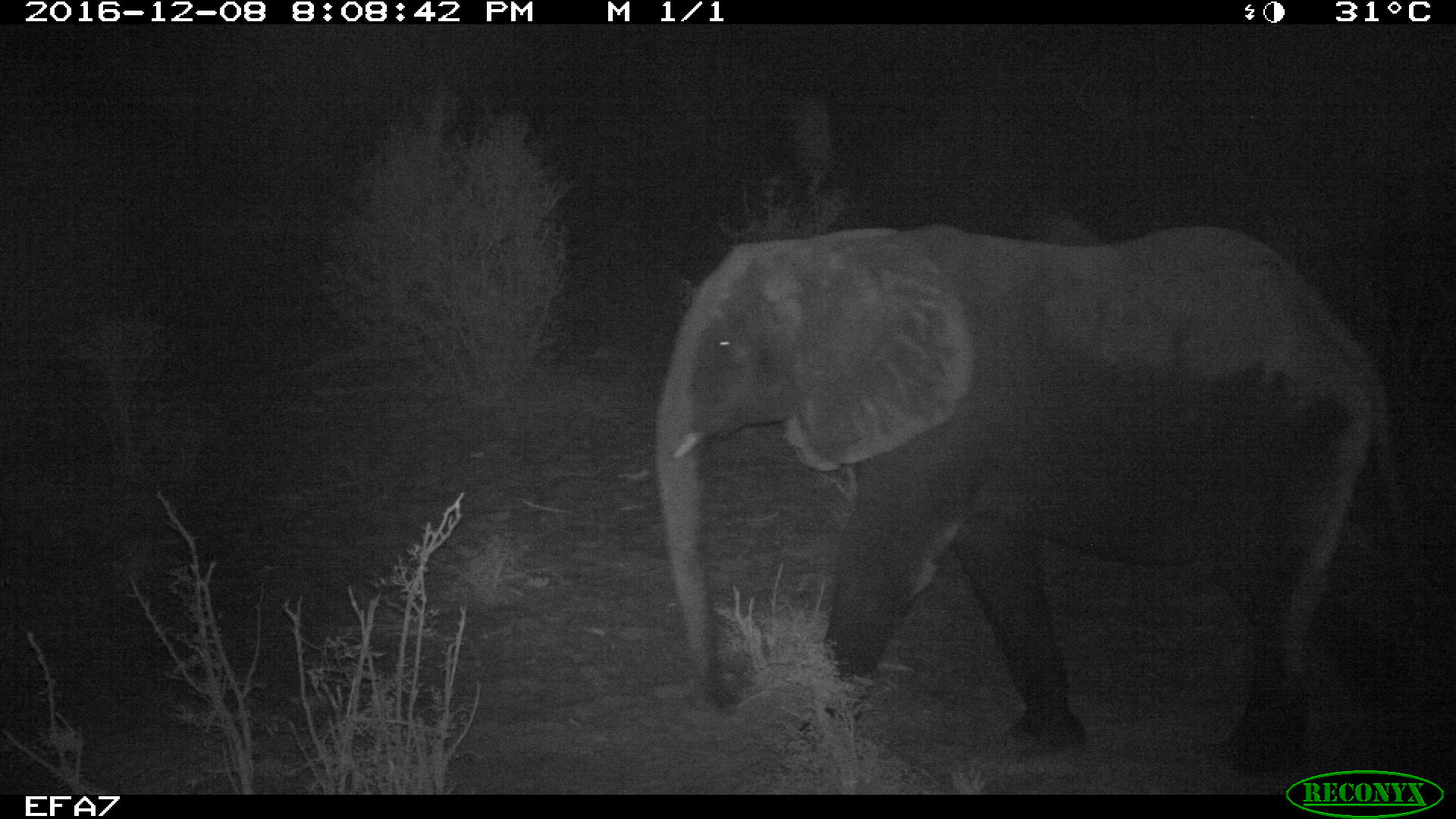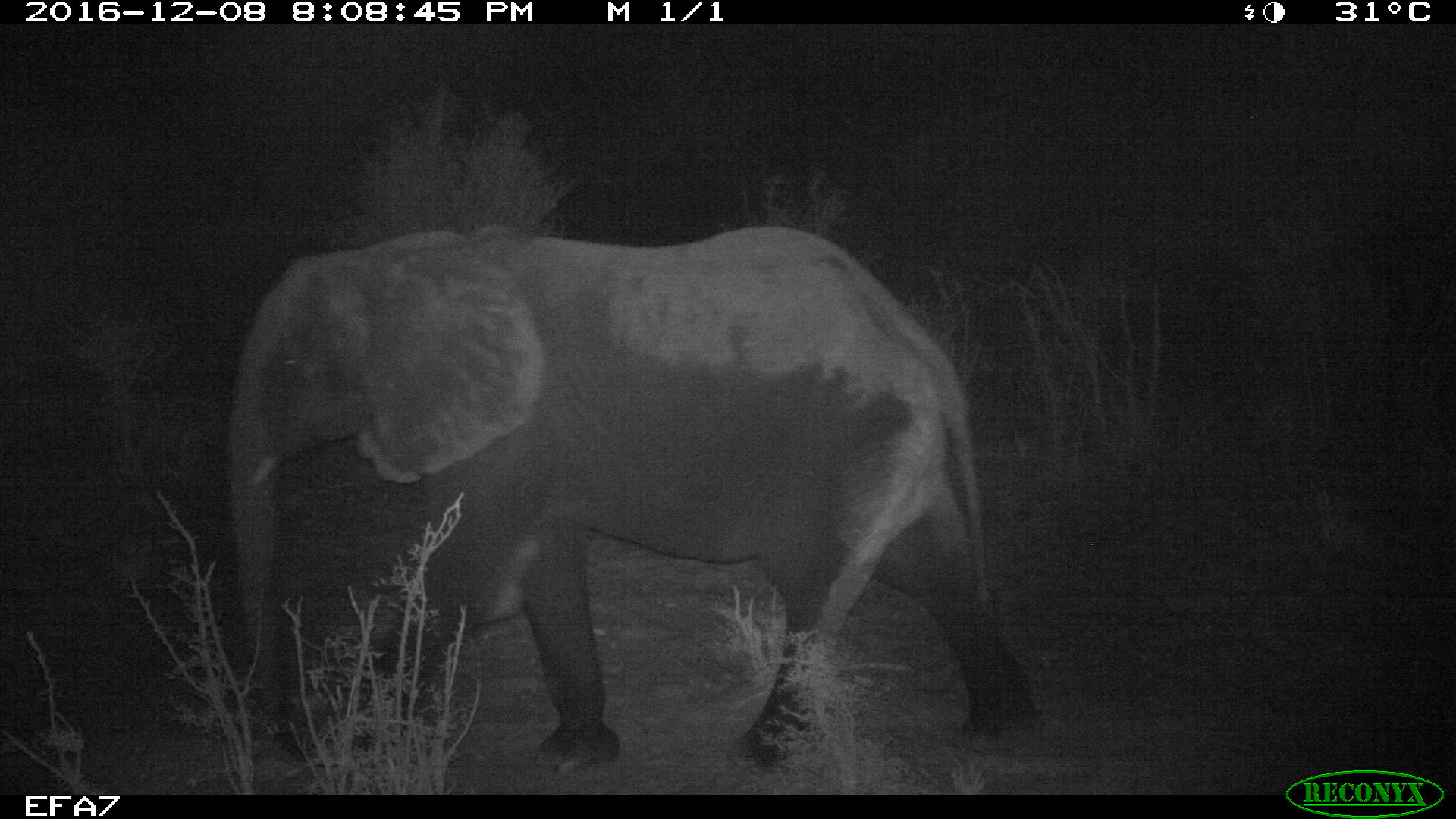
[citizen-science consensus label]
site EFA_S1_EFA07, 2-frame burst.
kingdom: Animalia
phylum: Chordata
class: Mammalia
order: Proboscidea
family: Elephantidae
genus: Loxodonta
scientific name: Loxodonta africana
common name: african bush elephant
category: elephant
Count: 1.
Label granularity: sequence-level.